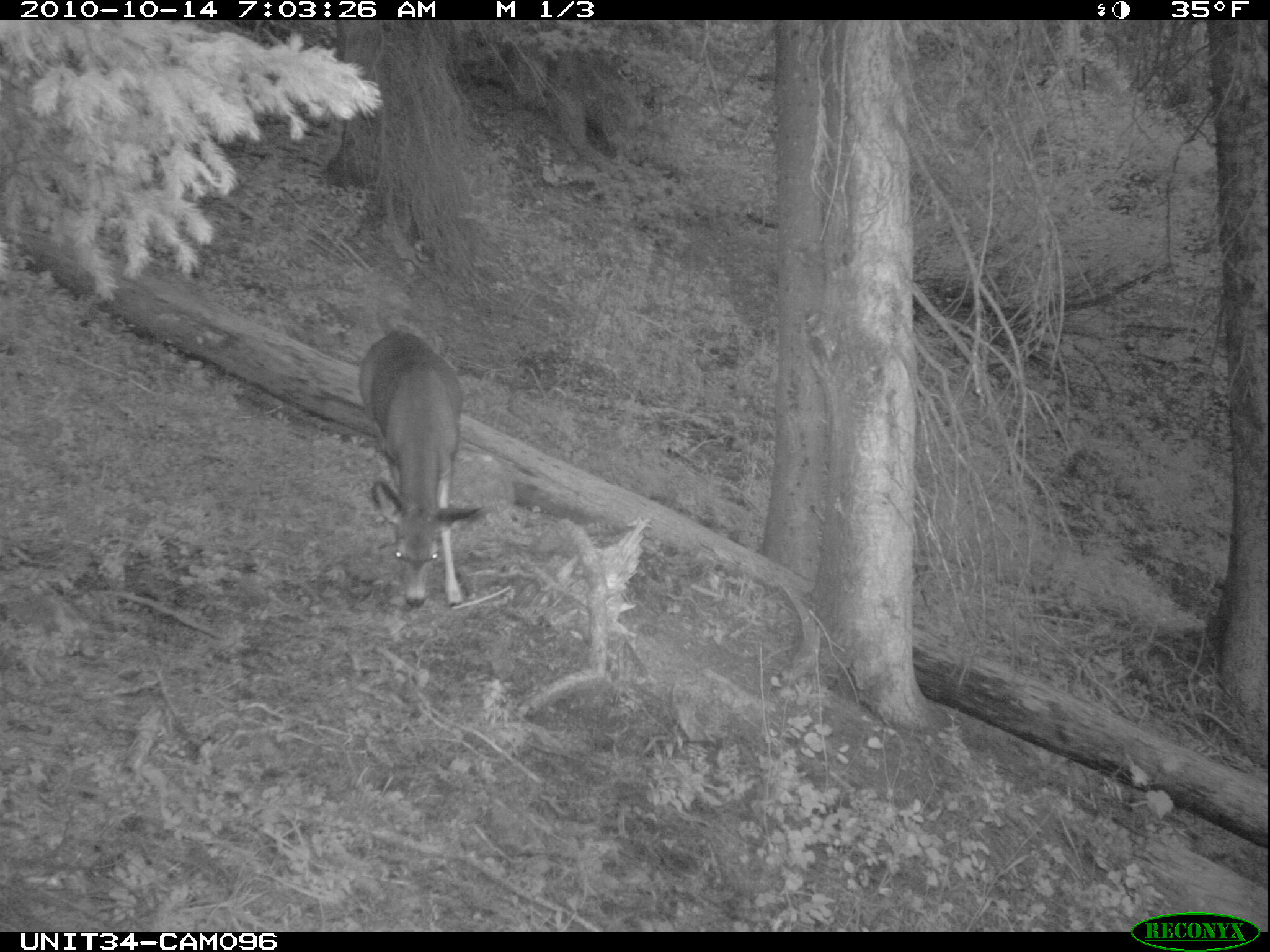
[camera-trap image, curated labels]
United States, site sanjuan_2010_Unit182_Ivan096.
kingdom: Animalia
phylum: Chordata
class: Mammalia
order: Artiodactyla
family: Cervidae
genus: Odocoileus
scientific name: Odocoileus hemionus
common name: mule deer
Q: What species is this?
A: Odocoileus hemionus (mule deer).